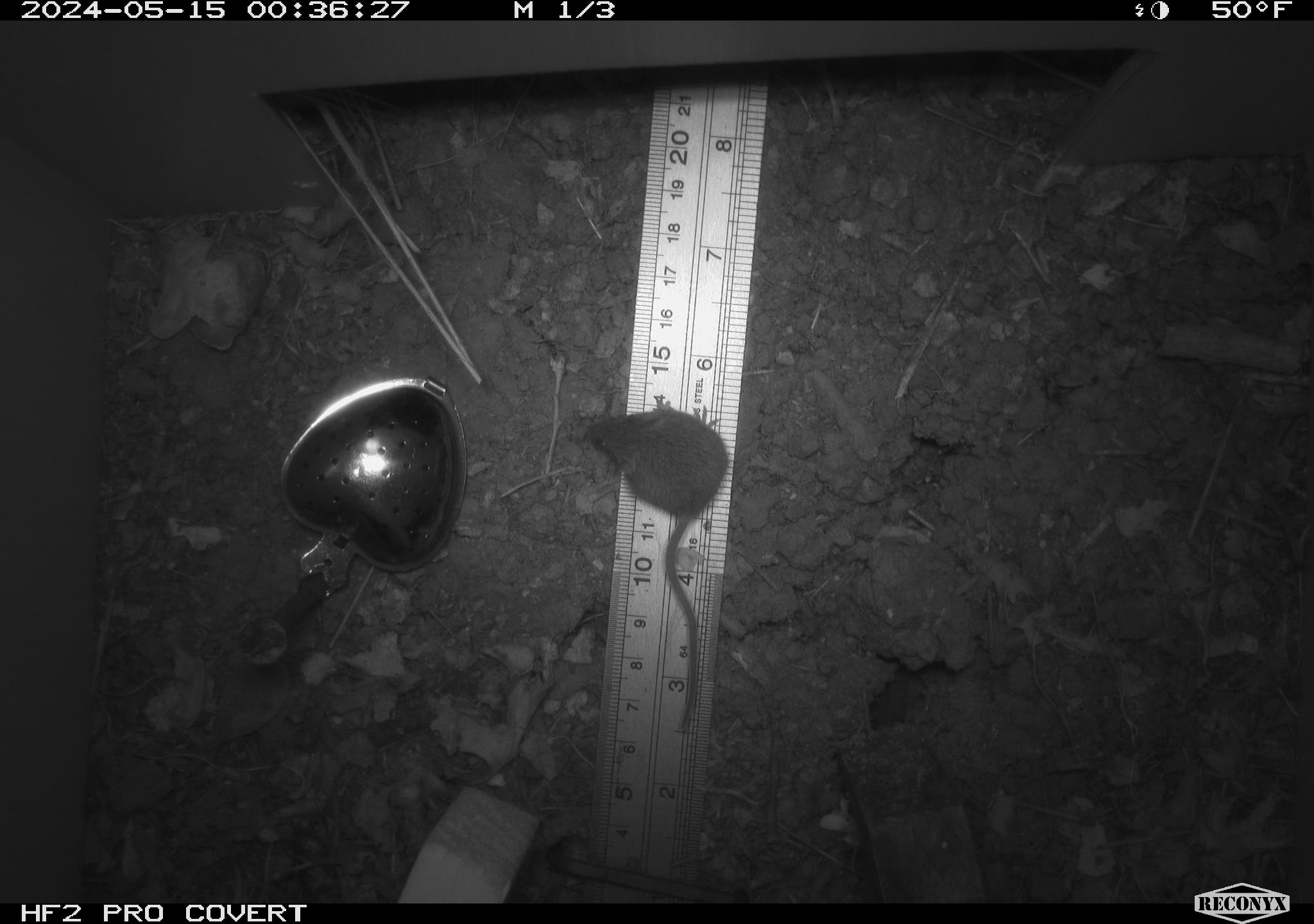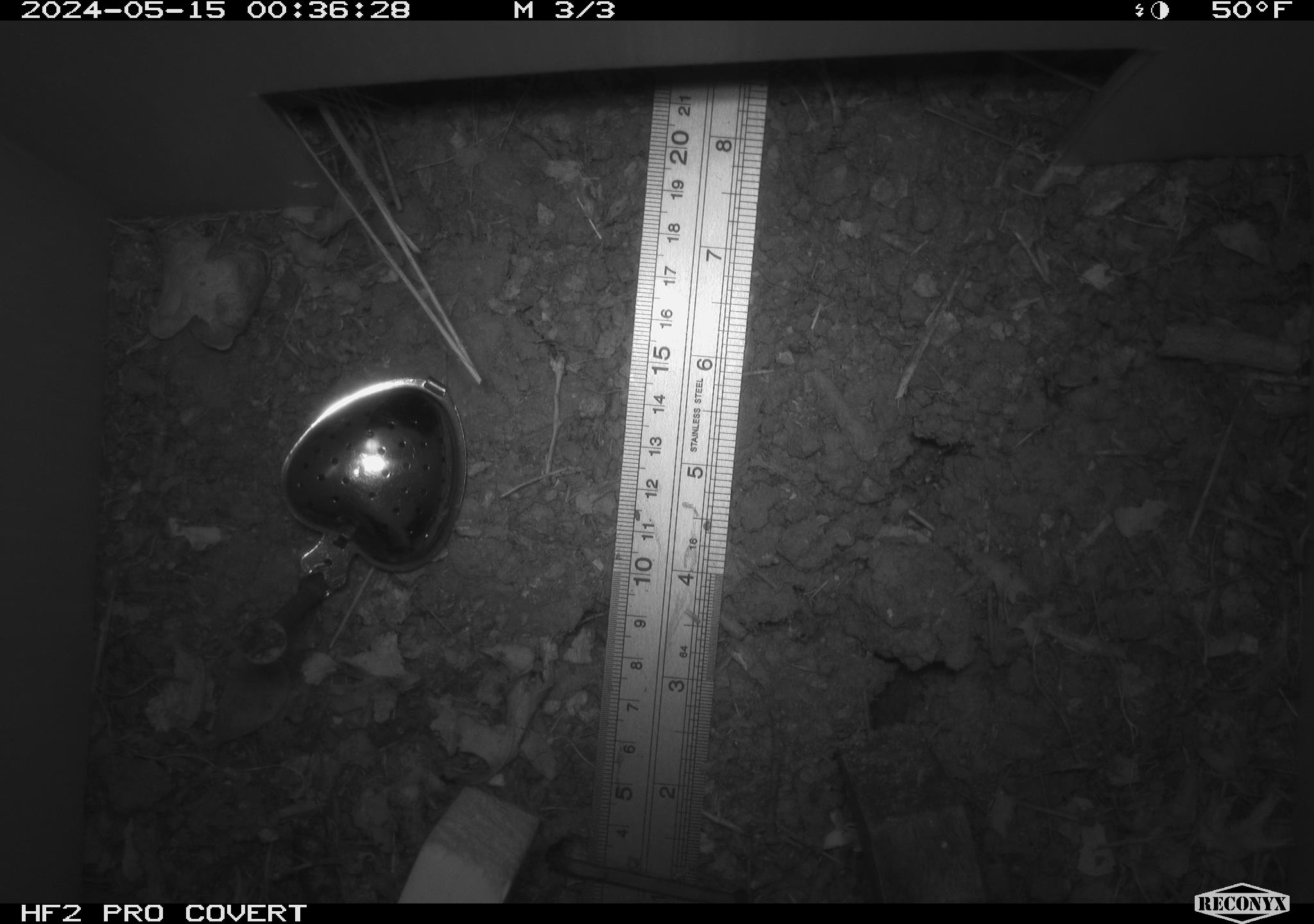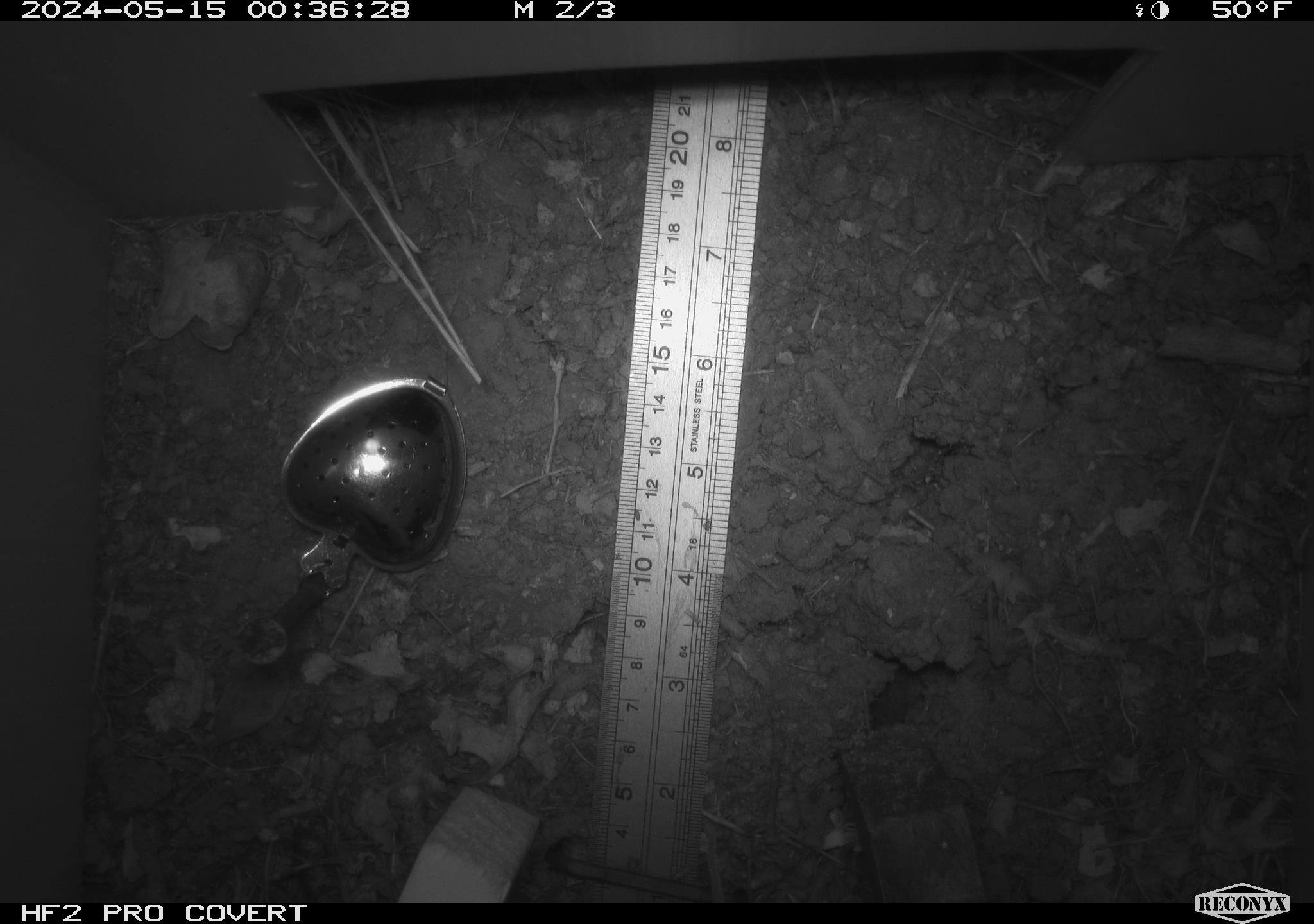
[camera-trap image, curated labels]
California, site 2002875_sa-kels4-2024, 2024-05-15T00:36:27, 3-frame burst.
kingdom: Animalia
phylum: Chordata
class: Mammalia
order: Rodentia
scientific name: Rodentia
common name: rodent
Rodent (Rodentia).